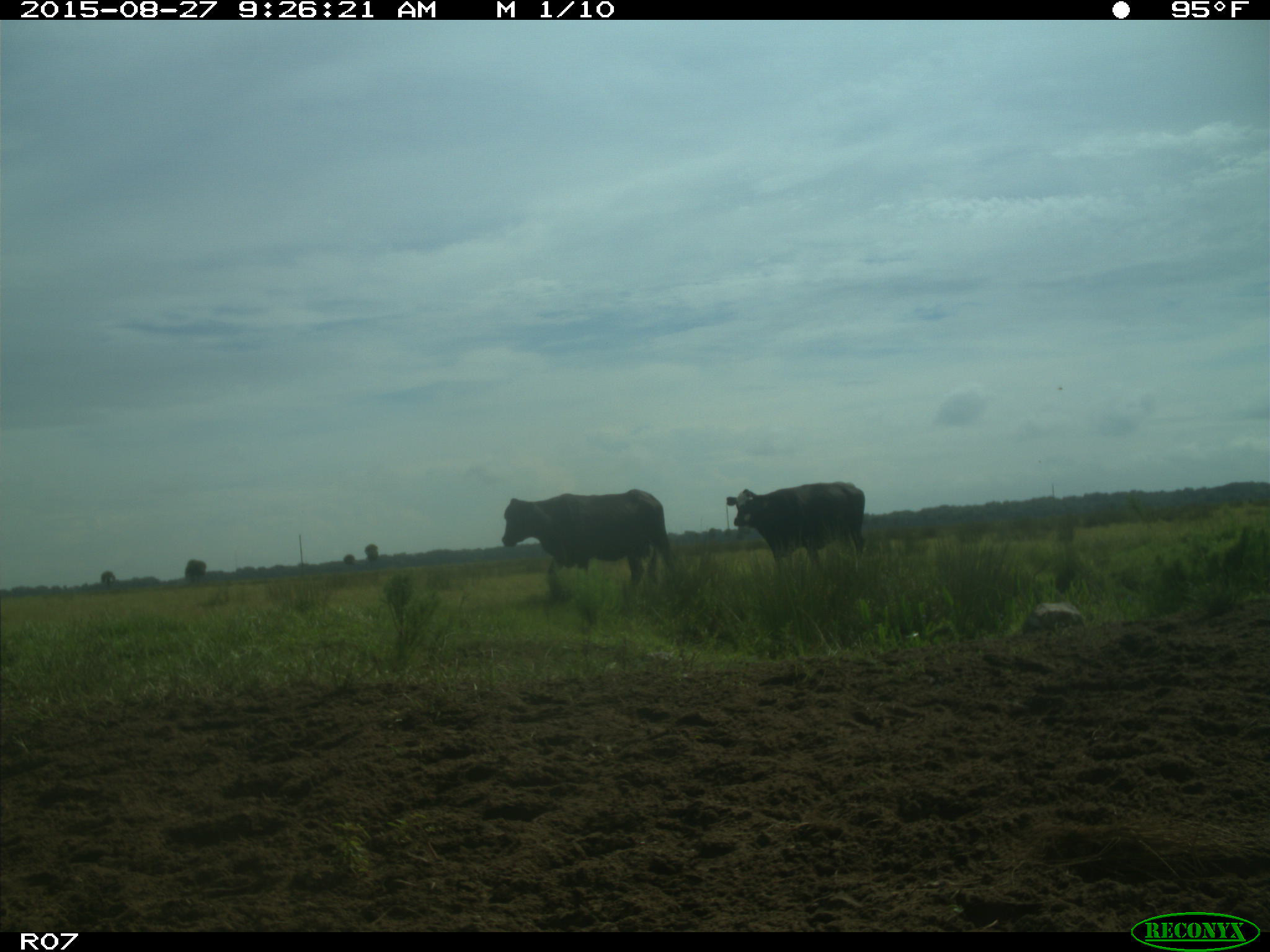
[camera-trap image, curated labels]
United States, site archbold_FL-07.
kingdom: Animalia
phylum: Chordata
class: Mammalia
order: Artiodactyla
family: Bovidae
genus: Bos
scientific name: Bos taurus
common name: domestic cow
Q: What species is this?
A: Bos taurus (domestic cow).